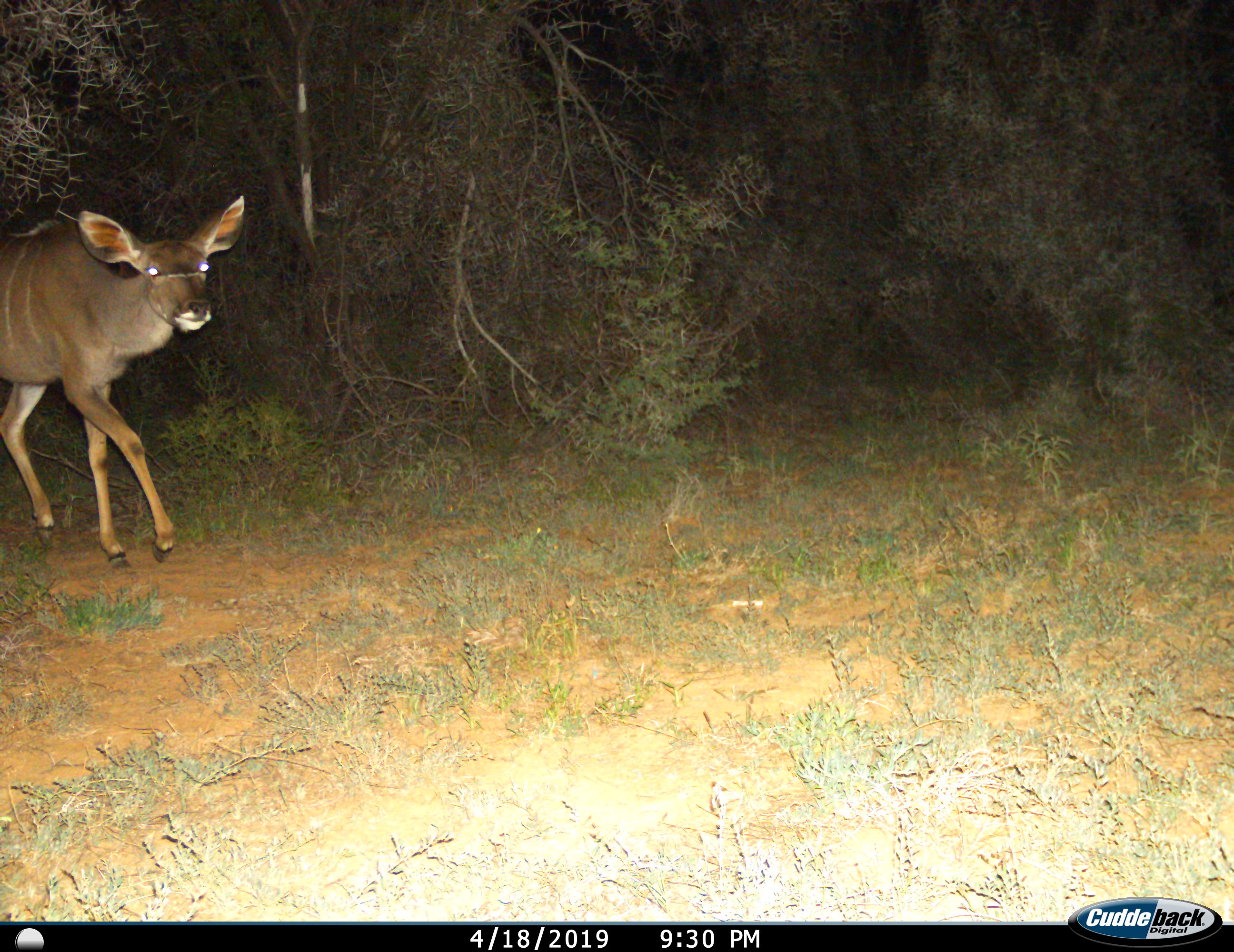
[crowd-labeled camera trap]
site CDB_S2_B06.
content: unidentified animal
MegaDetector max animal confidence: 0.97